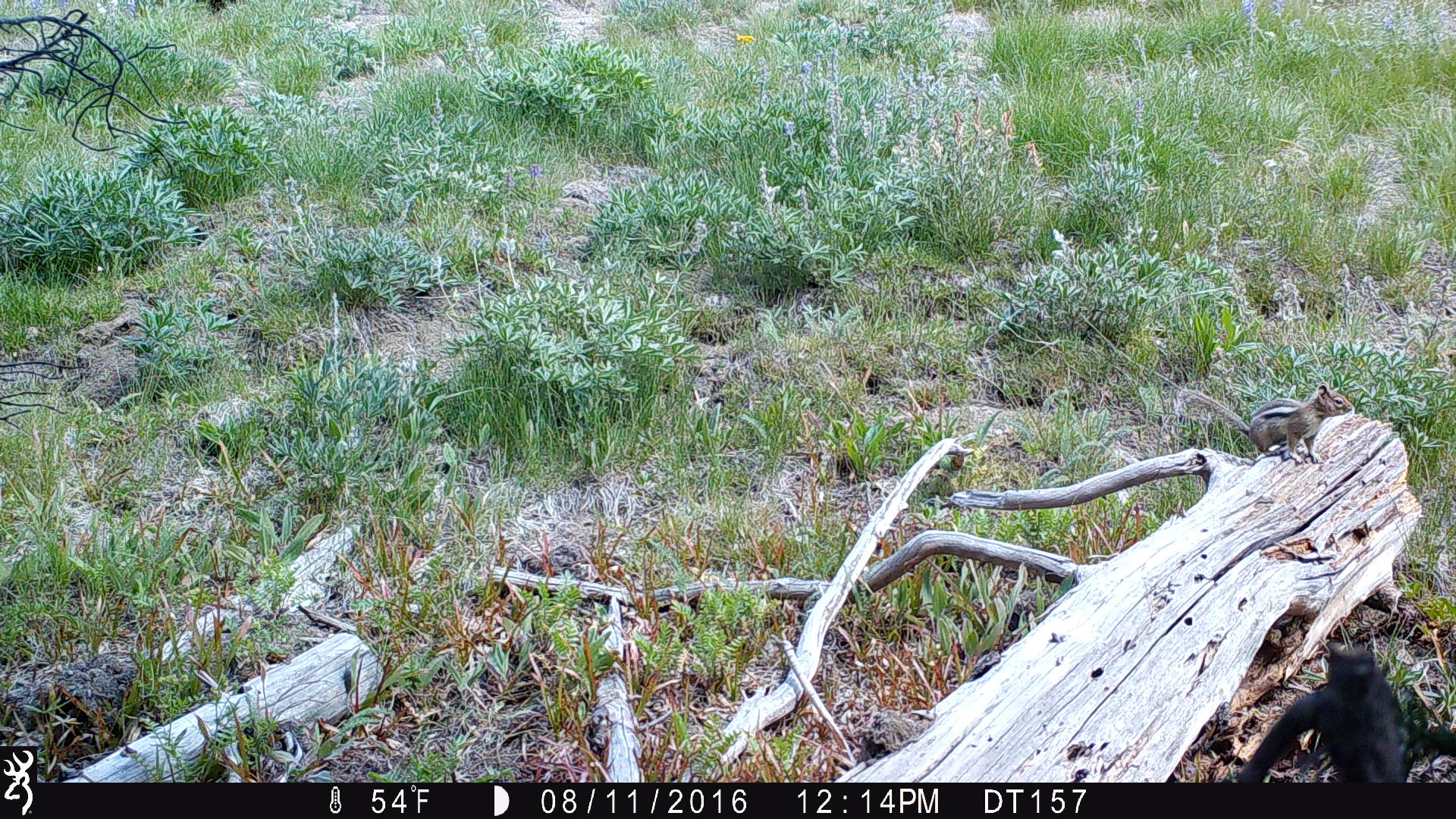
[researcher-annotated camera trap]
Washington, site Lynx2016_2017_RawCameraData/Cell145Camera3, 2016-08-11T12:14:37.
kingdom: Animalia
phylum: Chordata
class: Mammalia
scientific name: Mammalia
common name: small mammal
Small mammal (Mammalia). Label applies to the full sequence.